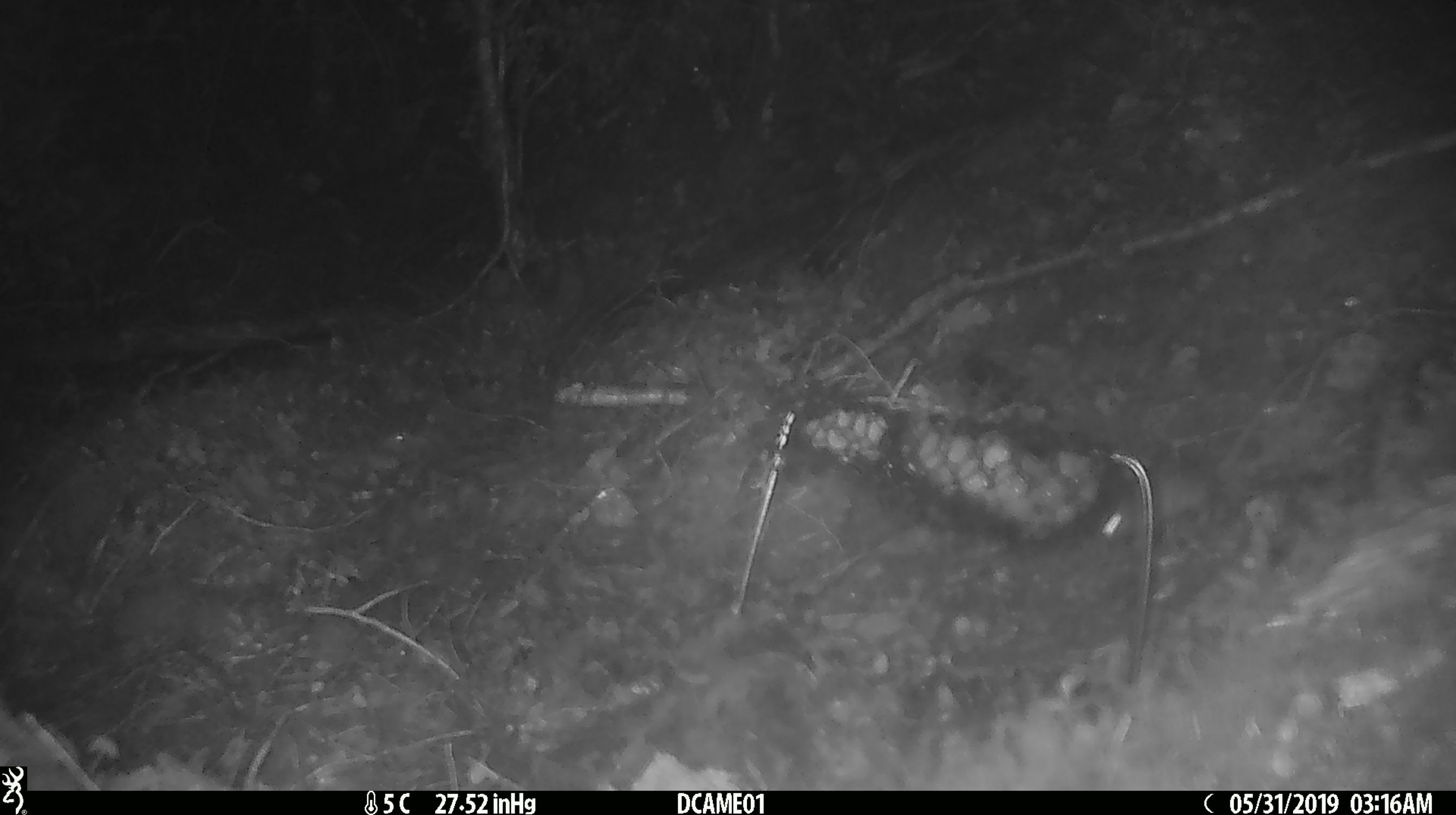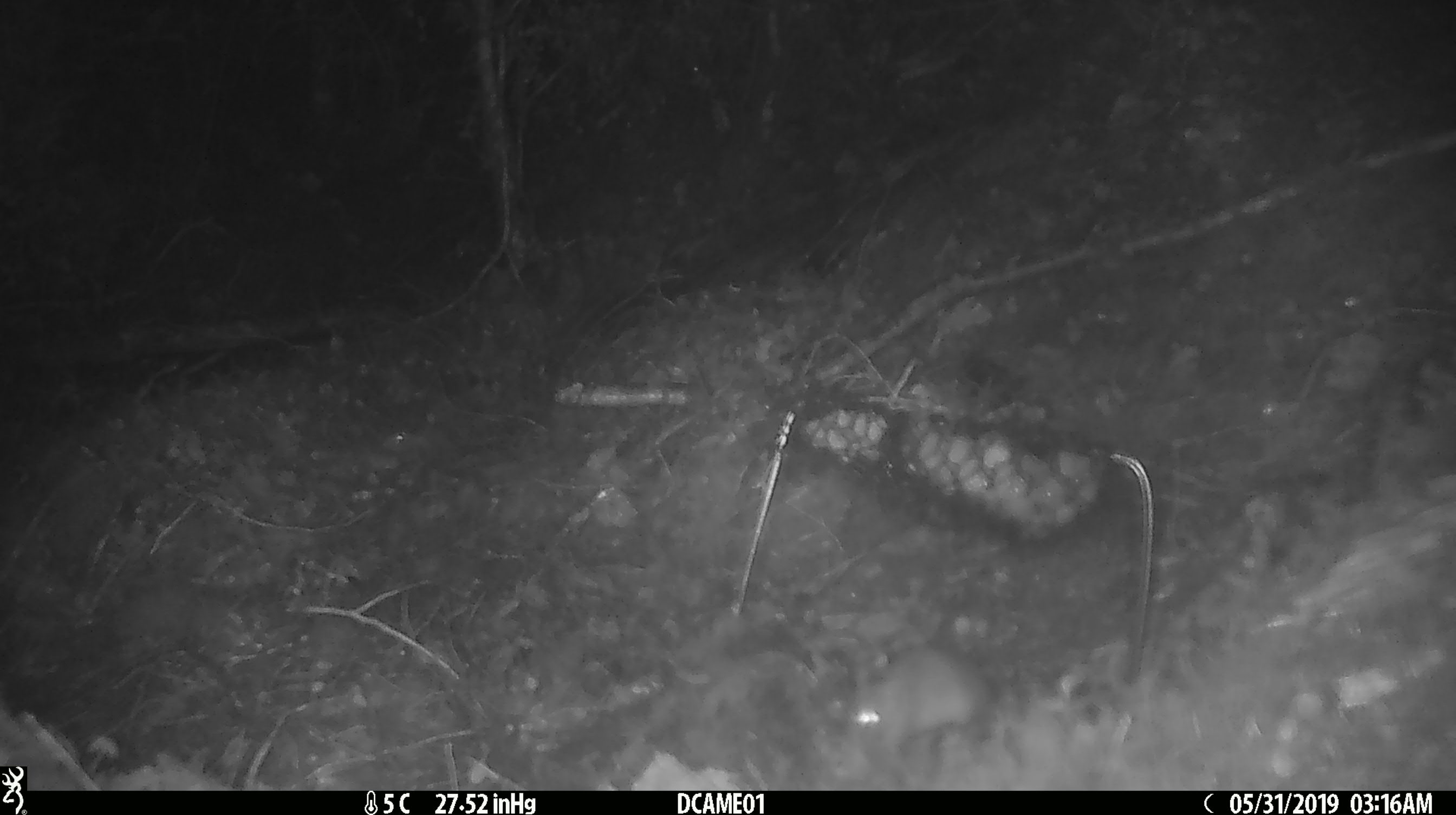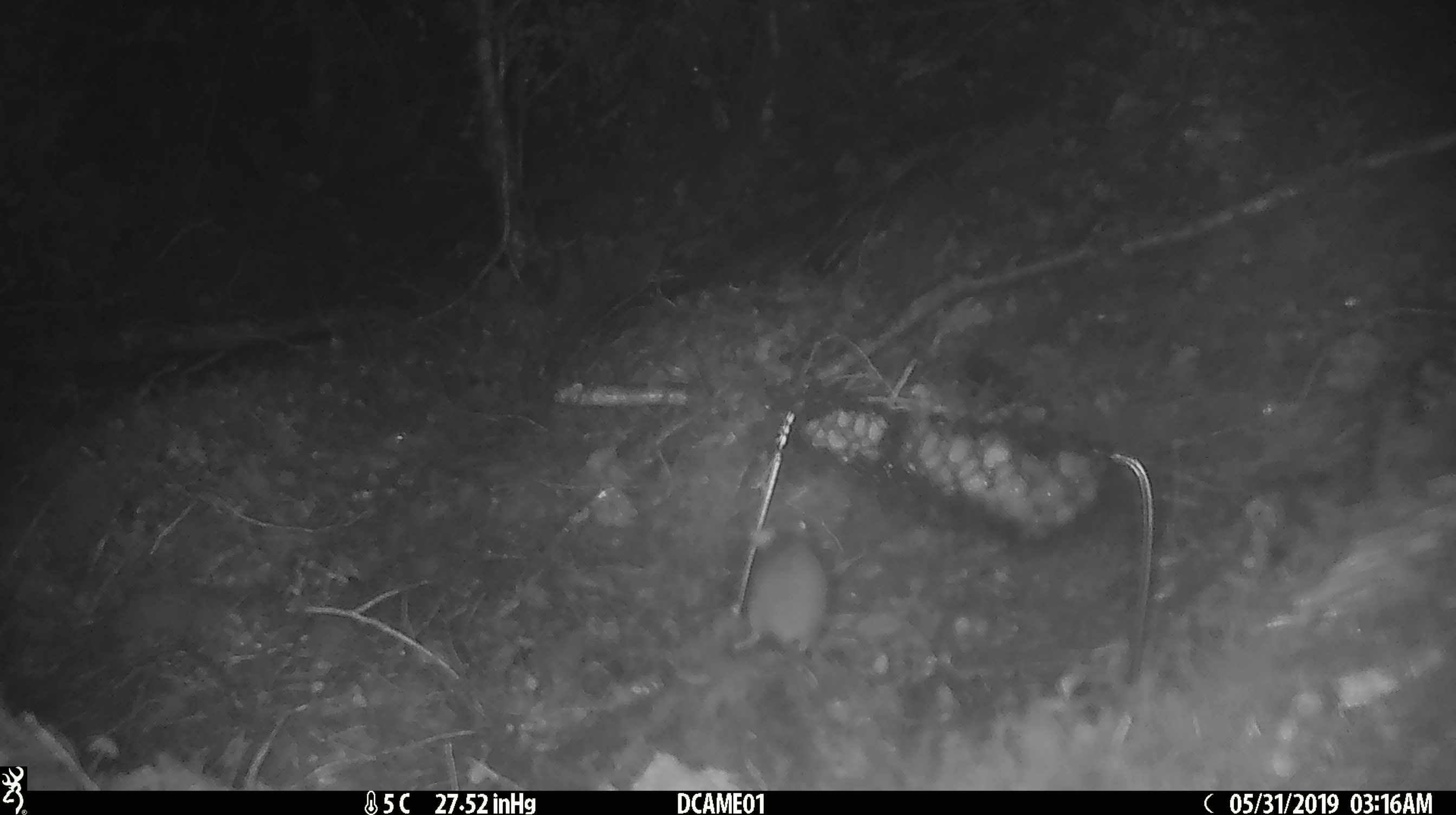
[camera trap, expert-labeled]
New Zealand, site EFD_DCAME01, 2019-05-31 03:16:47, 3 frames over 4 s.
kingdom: Animalia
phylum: Chordata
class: Mammalia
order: Rodentia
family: Muridae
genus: Mus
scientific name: Mus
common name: mouse